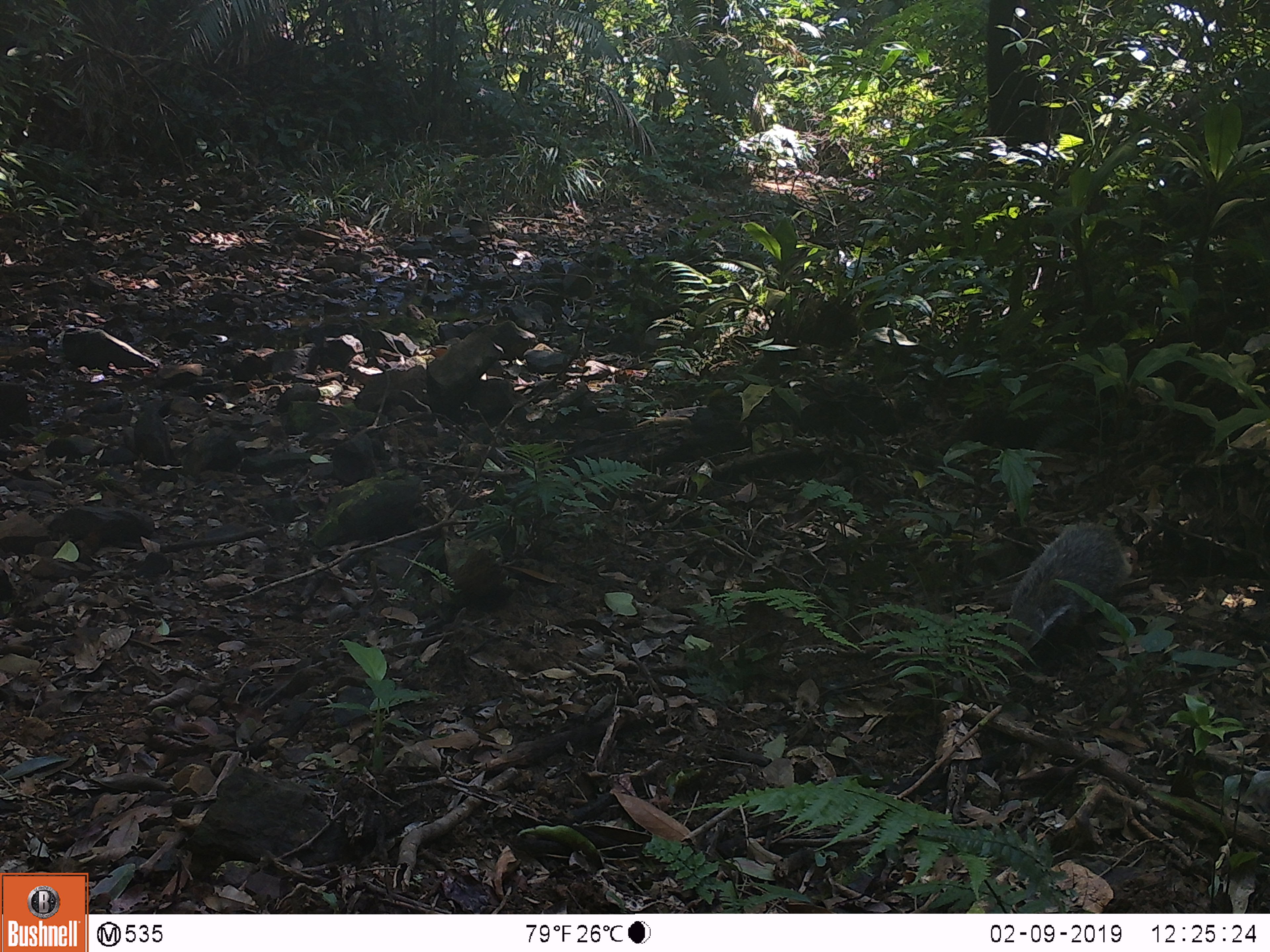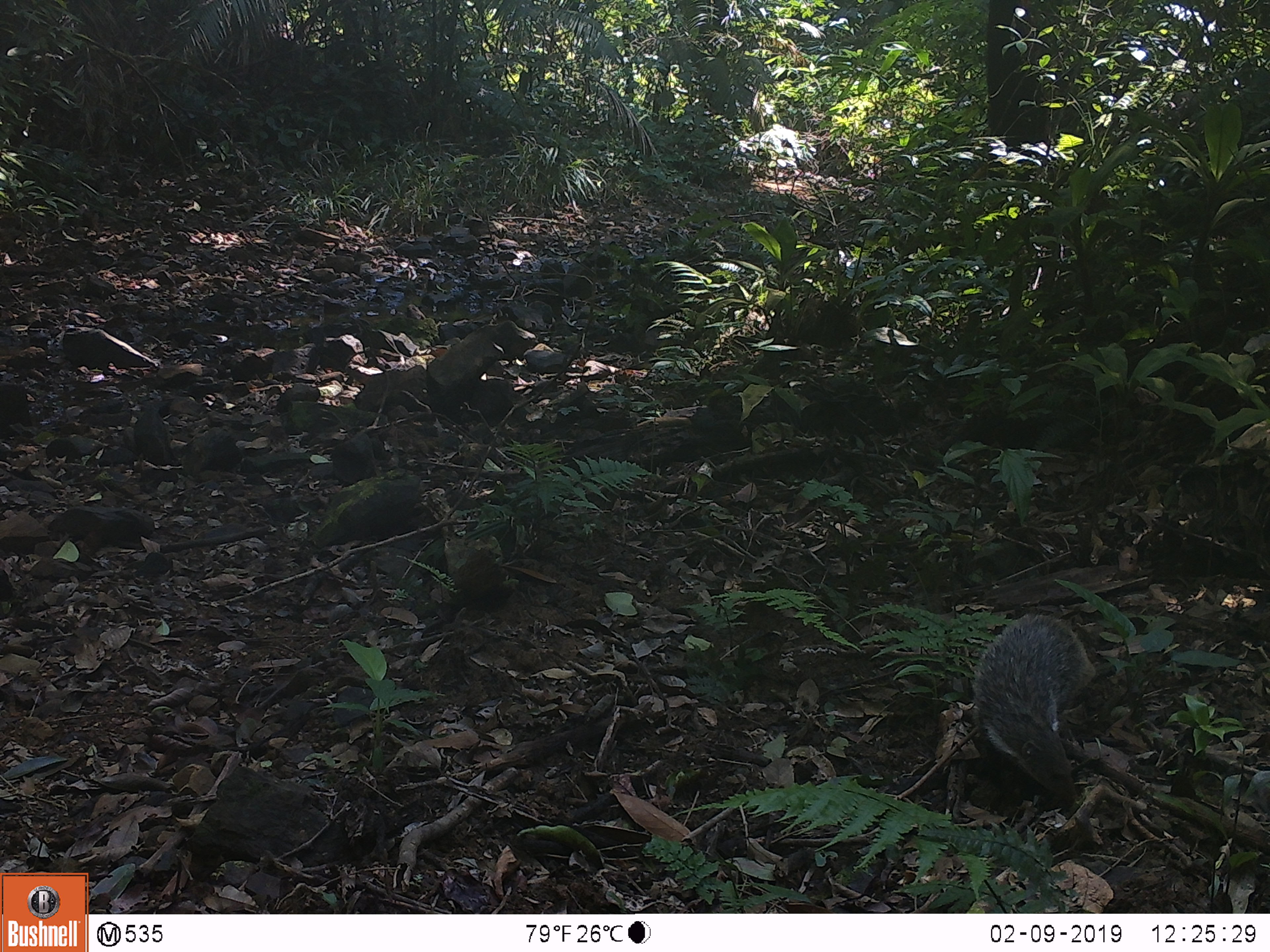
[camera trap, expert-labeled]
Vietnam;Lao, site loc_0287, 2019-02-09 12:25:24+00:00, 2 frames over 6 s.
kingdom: Animalia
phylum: Chordata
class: Mammalia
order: Carnivora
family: Herpestidae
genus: Urva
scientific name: Urva urva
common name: crab-eating mongoose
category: crab eating mongoose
Crab eating mongoose (crab-eating mongoose) (Urva urva). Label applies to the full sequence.